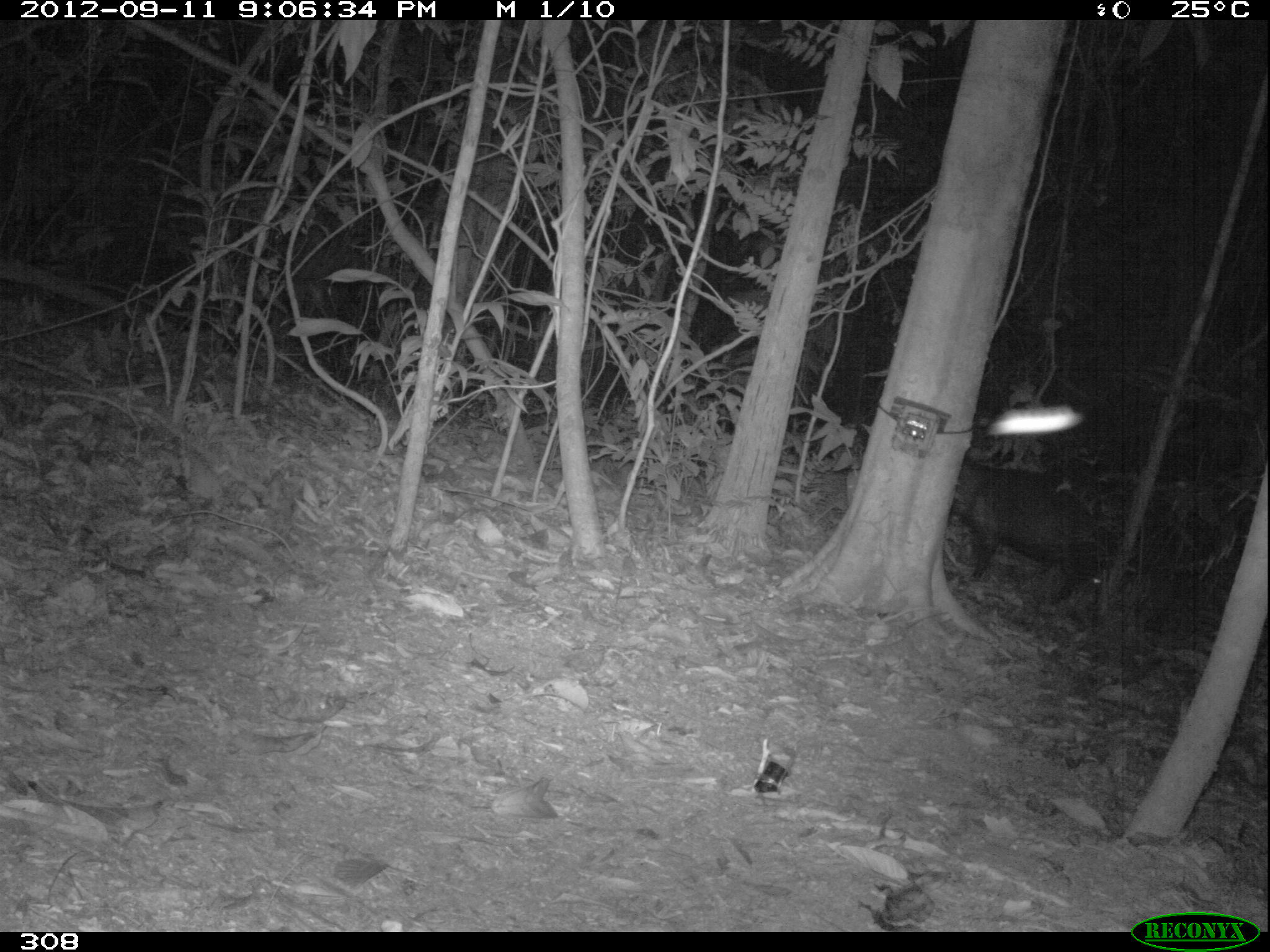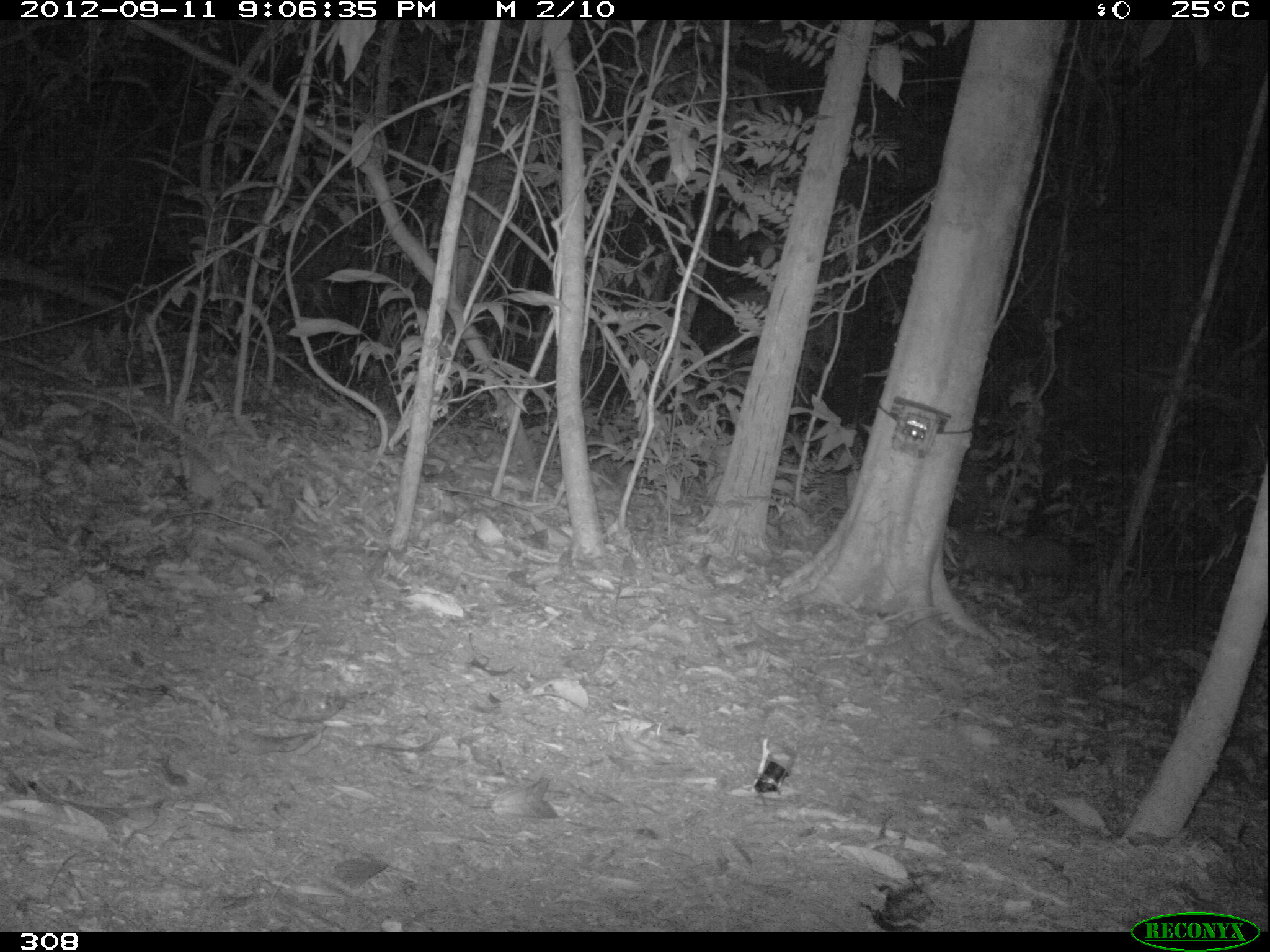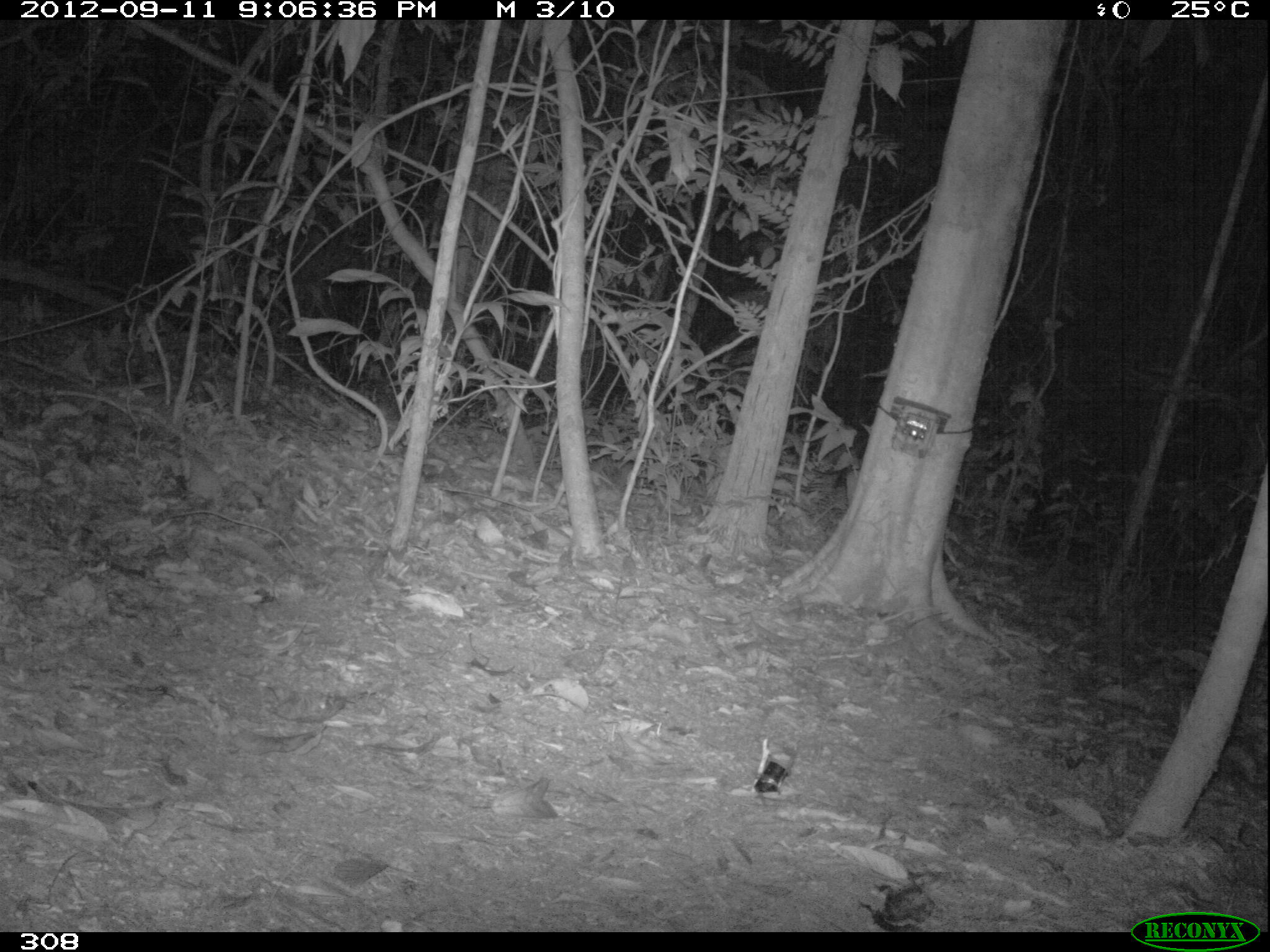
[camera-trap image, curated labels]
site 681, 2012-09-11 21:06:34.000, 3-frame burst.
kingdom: Animalia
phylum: Chordata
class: Mammalia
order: Artiodactyla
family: Tayassuidae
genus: Tayassu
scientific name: Tayassu pecari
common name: white-lipped peccary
Tayassu pecari (white-lipped peccary).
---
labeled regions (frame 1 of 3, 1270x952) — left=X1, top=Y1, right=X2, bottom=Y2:
tayassu pecari: left=950, top=453, right=1106, bottom=604